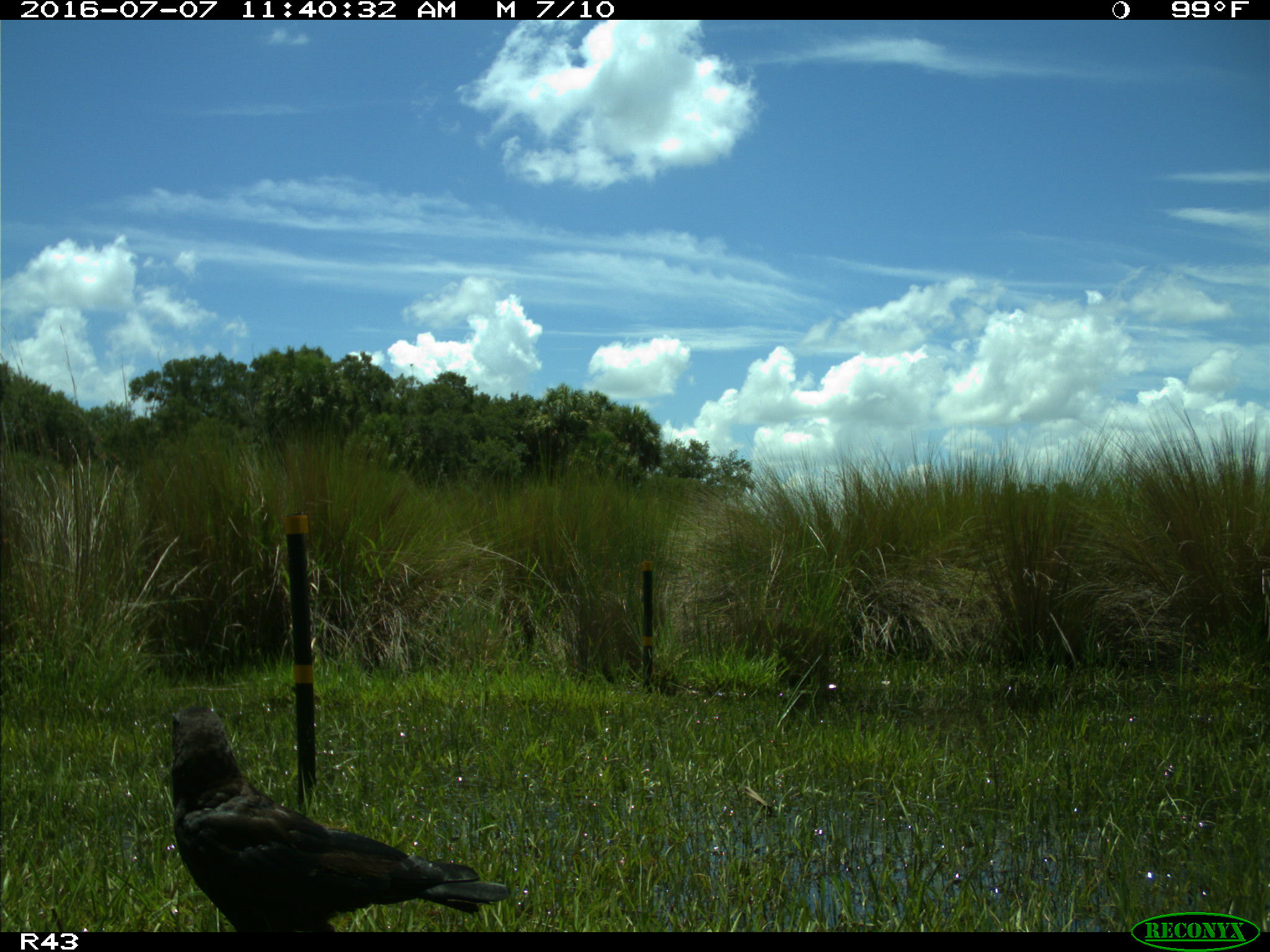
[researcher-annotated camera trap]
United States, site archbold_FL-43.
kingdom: Animalia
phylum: Chordata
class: Aves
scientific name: Aves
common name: birds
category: unidentified bird